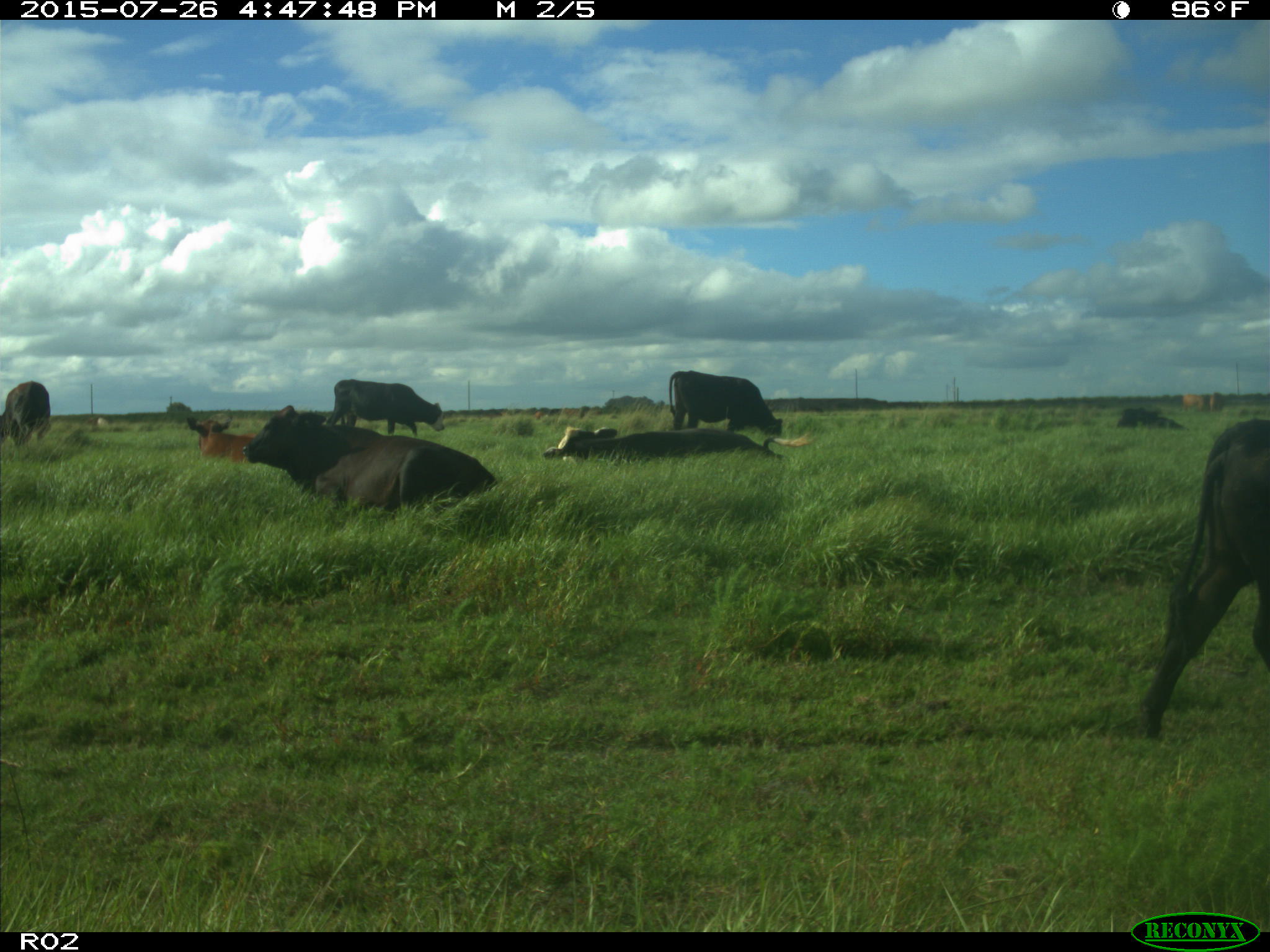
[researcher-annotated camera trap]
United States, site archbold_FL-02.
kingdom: Animalia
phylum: Chordata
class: Mammalia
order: Artiodactyla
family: Bovidae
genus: Bos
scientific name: Bos taurus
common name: domestic cow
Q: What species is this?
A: Bos taurus (domestic cow).